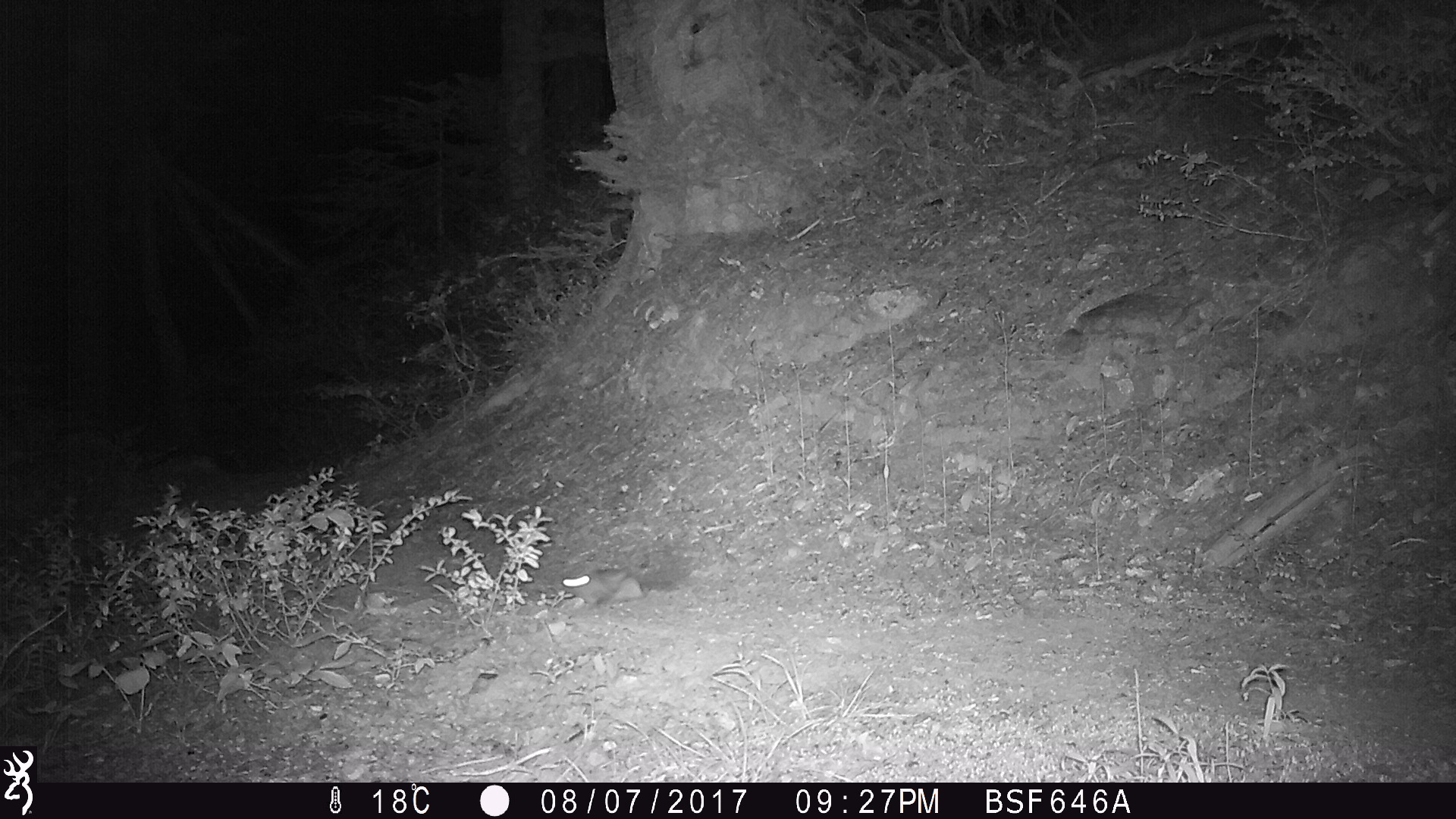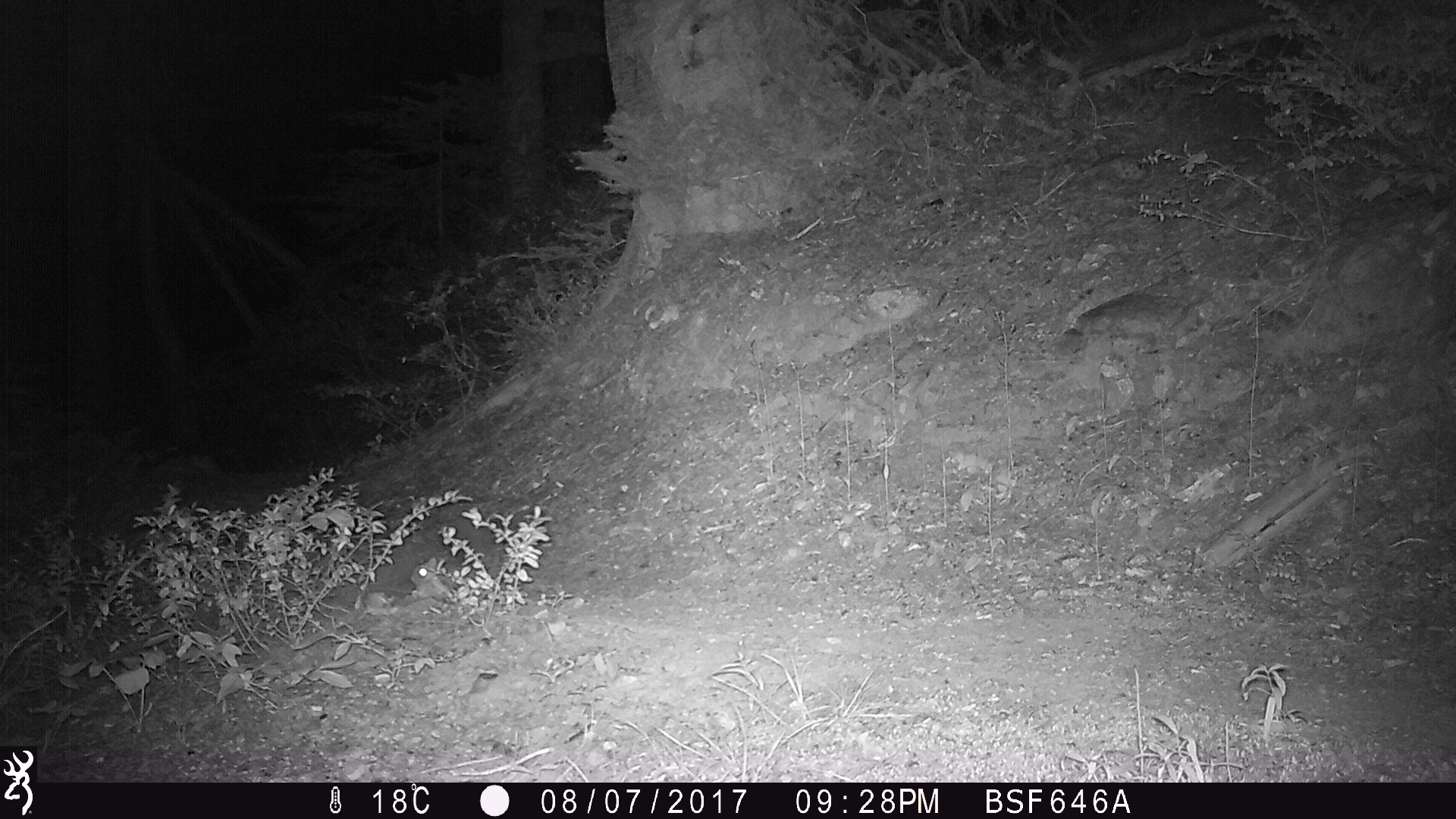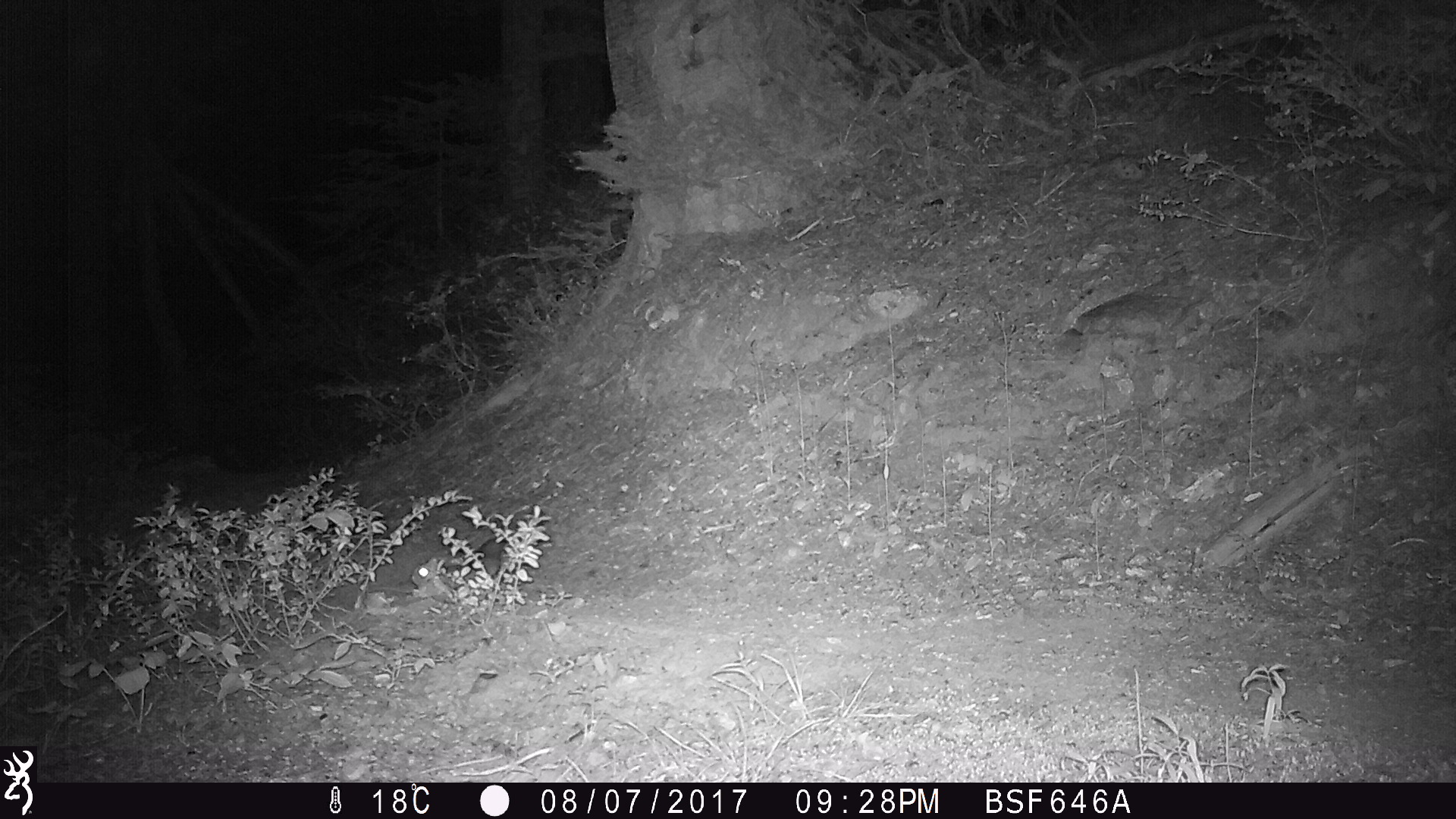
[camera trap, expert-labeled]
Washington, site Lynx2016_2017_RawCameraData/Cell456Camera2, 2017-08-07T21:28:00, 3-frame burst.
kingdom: Animalia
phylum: Chordata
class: Mammalia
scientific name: Mammalia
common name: small mammal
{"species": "small mammal (Mammalia)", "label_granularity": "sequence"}